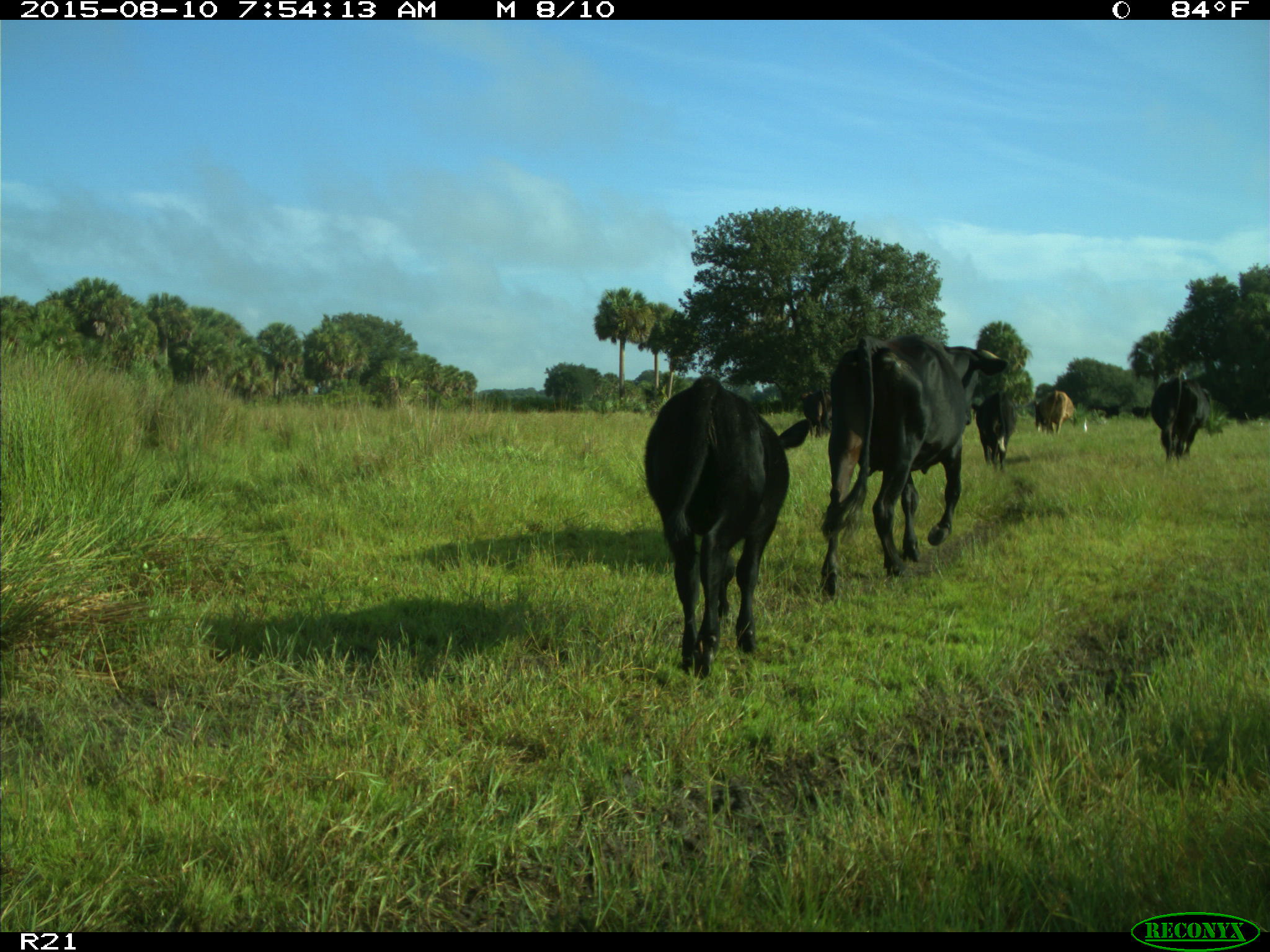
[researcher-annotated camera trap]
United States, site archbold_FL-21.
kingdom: Animalia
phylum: Chordata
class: Mammalia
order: Artiodactyla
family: Bovidae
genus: Bos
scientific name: Bos taurus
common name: domestic cow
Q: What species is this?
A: Bos taurus (domestic cow).